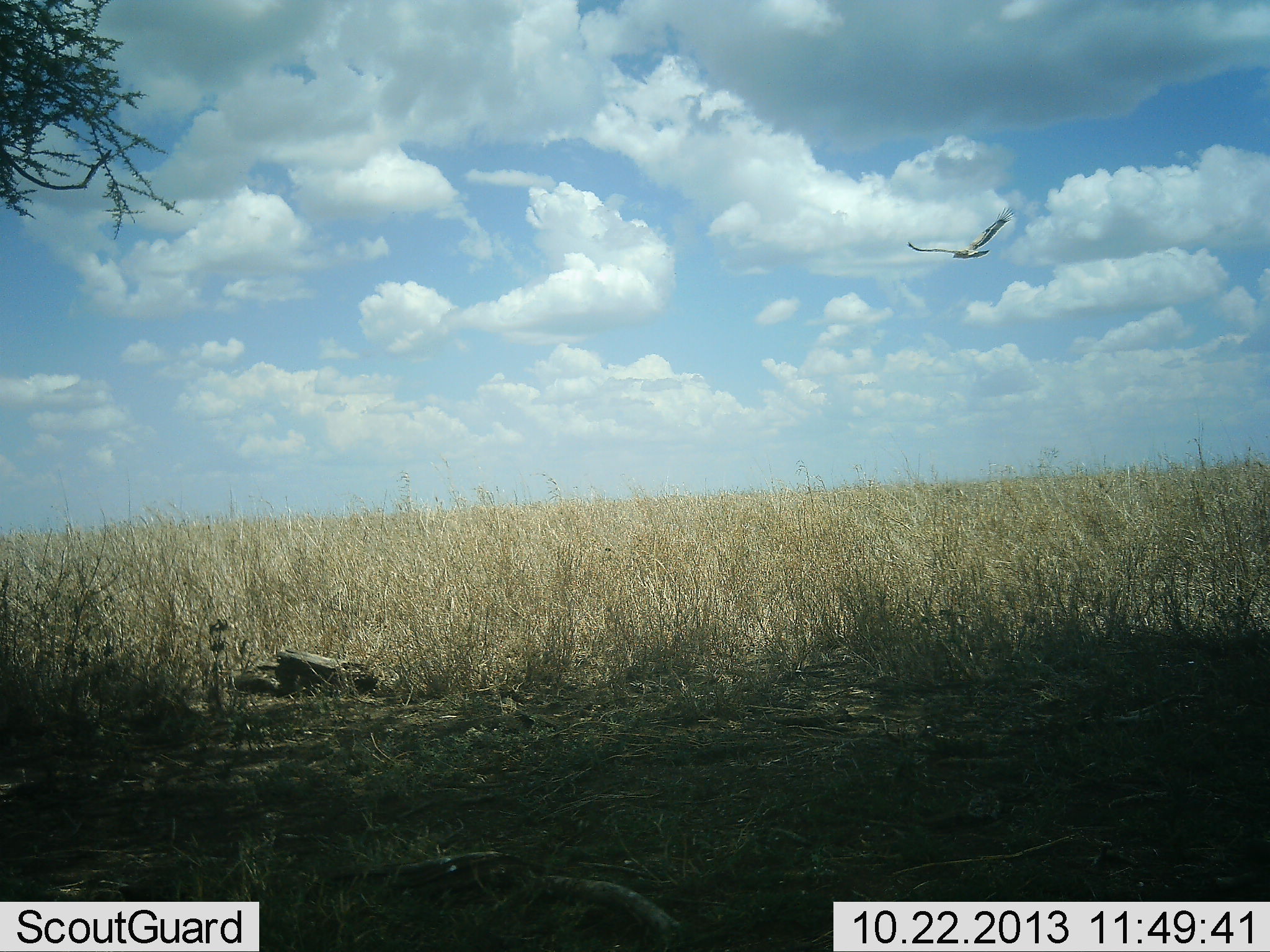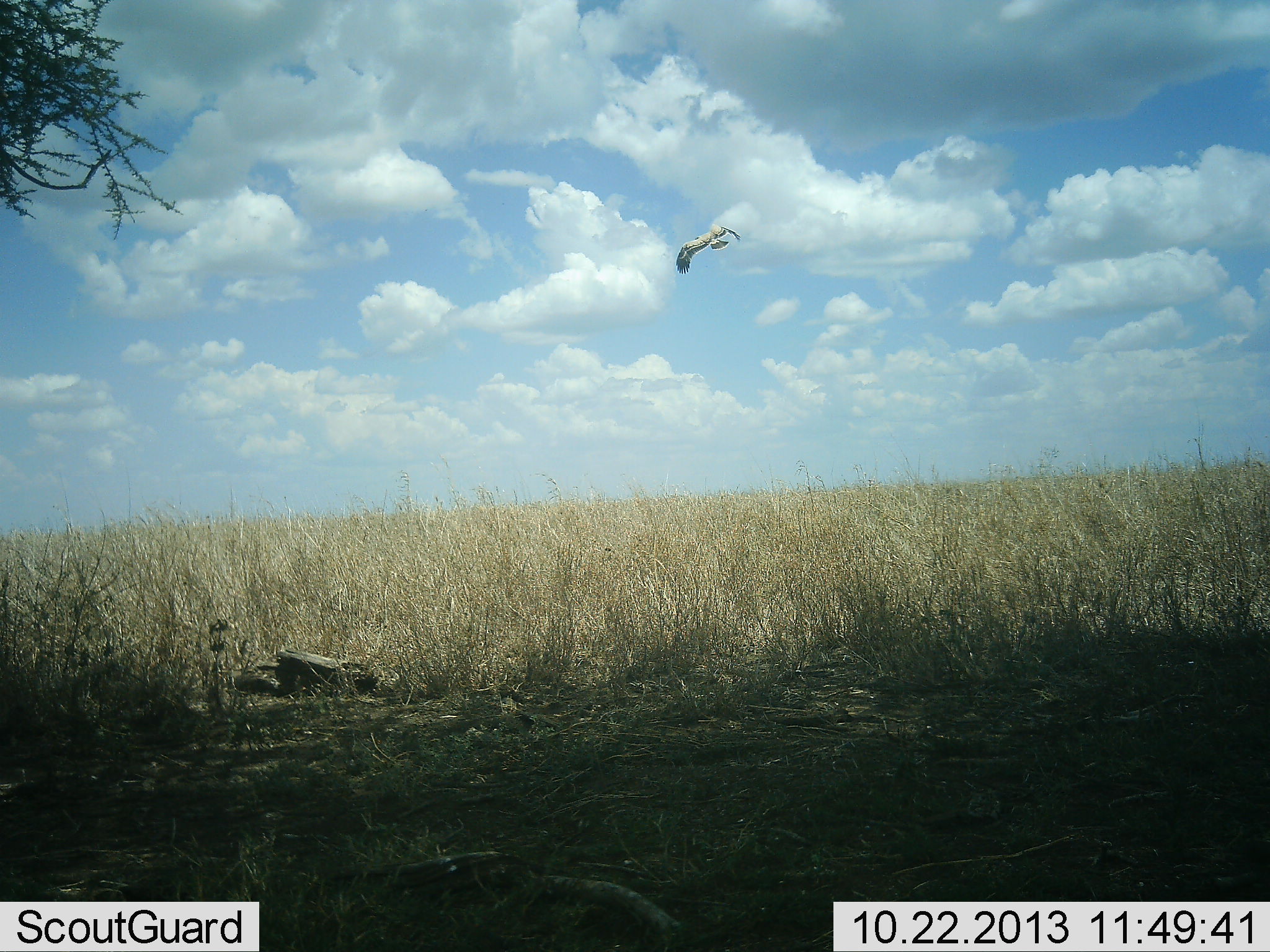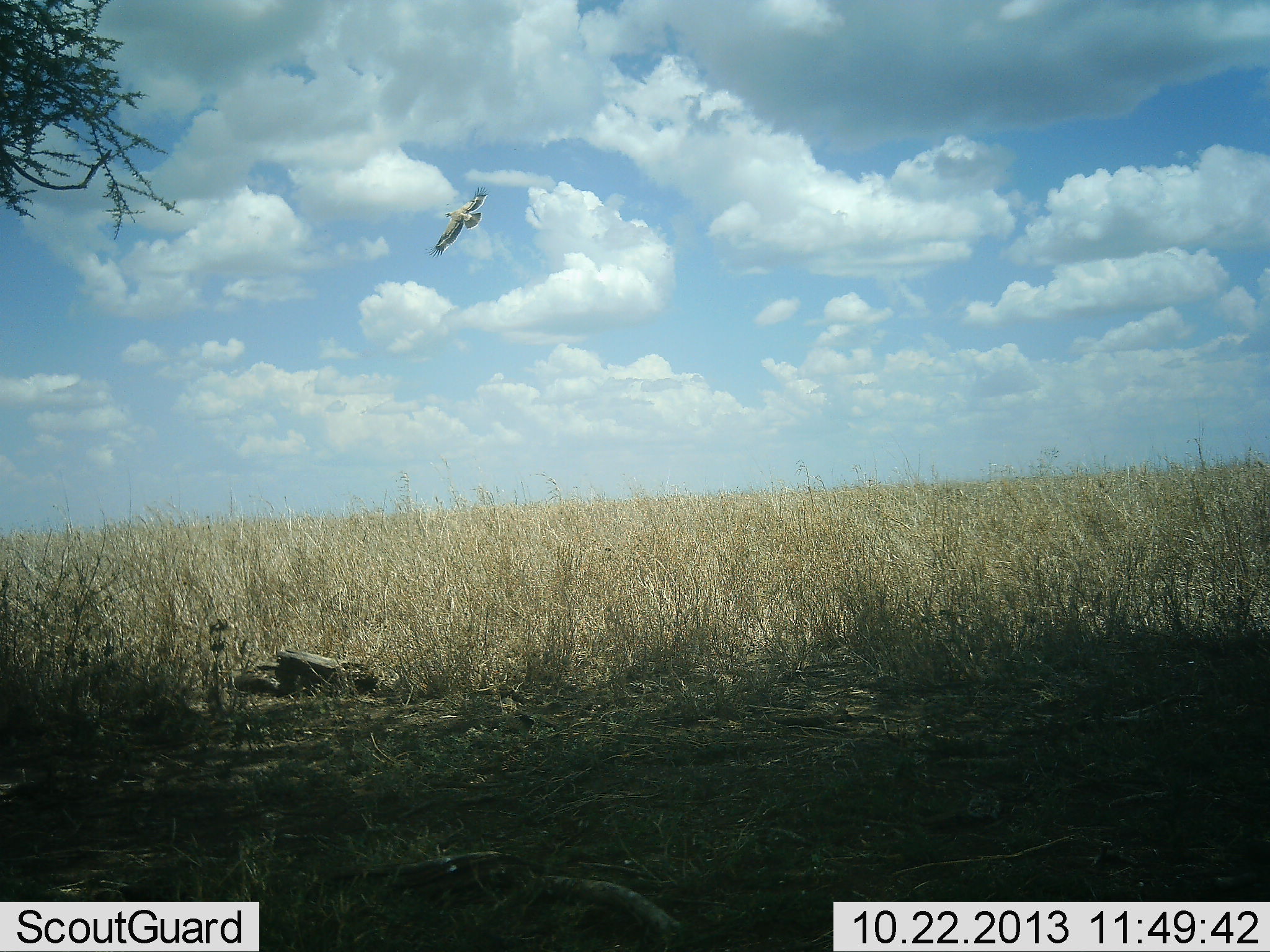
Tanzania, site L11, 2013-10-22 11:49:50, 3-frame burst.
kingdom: Animalia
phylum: Chordata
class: Aves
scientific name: Aves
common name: bird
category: otherbird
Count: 1.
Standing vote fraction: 0%.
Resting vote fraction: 0%.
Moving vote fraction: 100%.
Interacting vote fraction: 0%.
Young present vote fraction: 0%.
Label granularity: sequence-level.